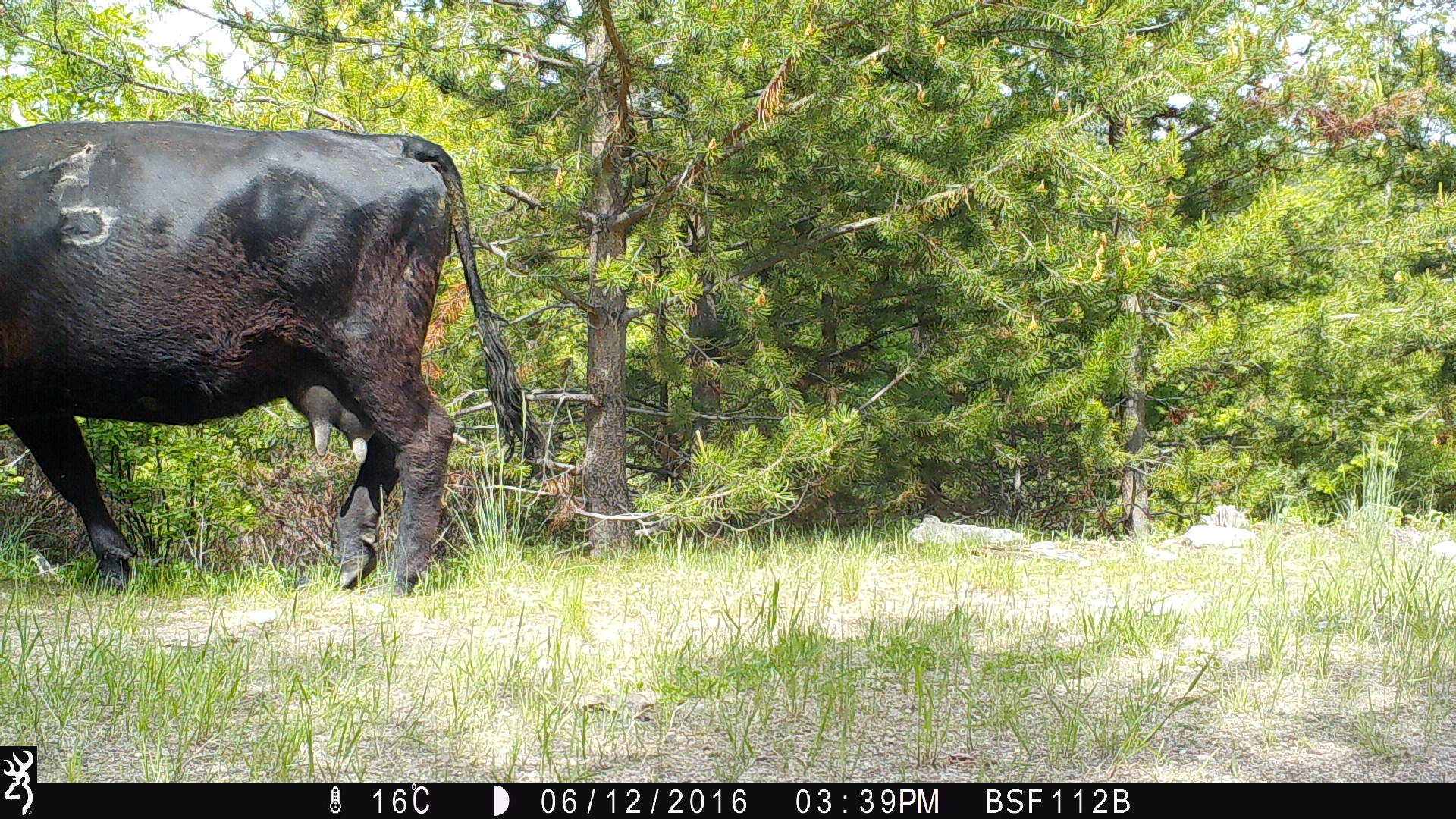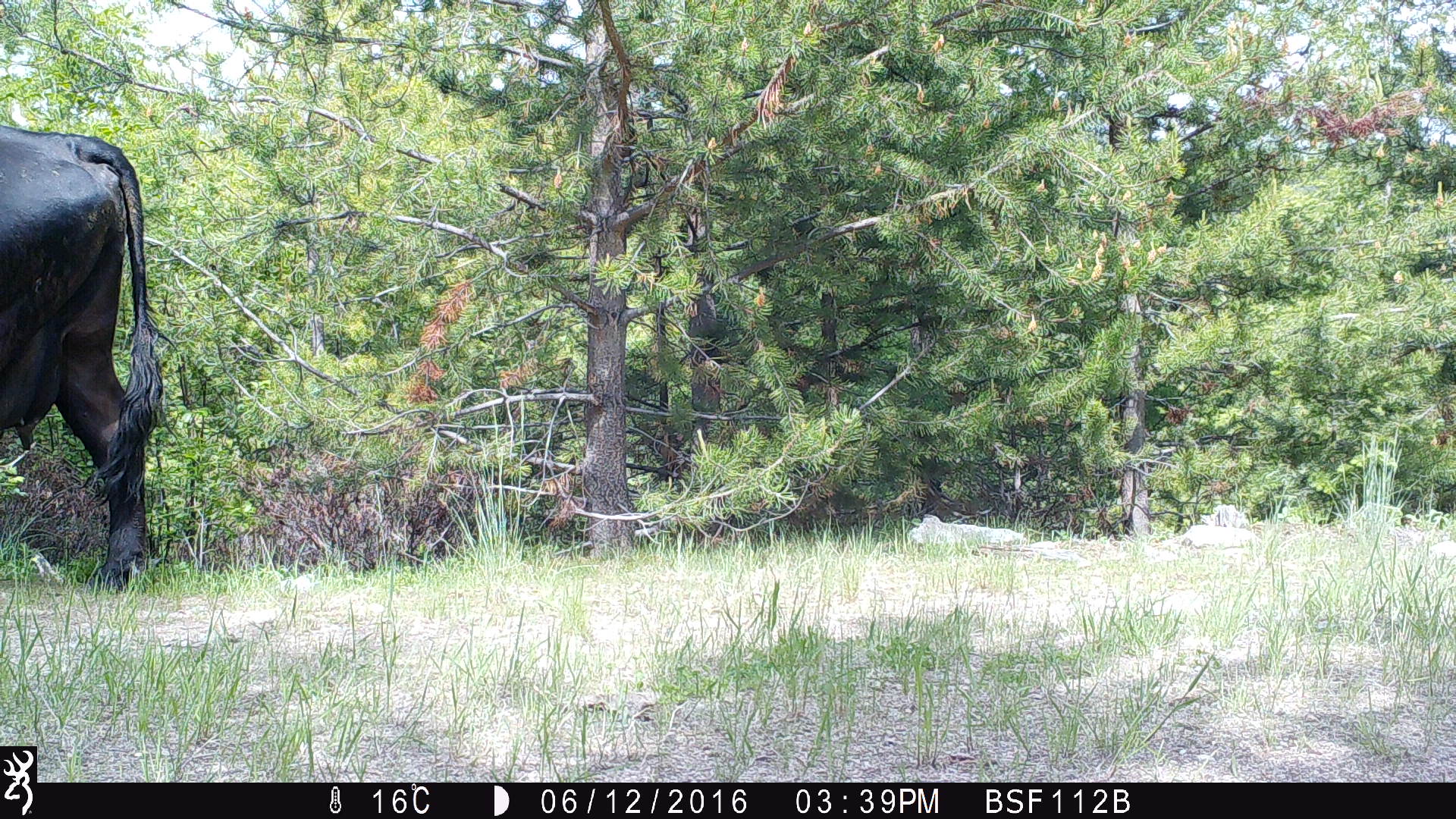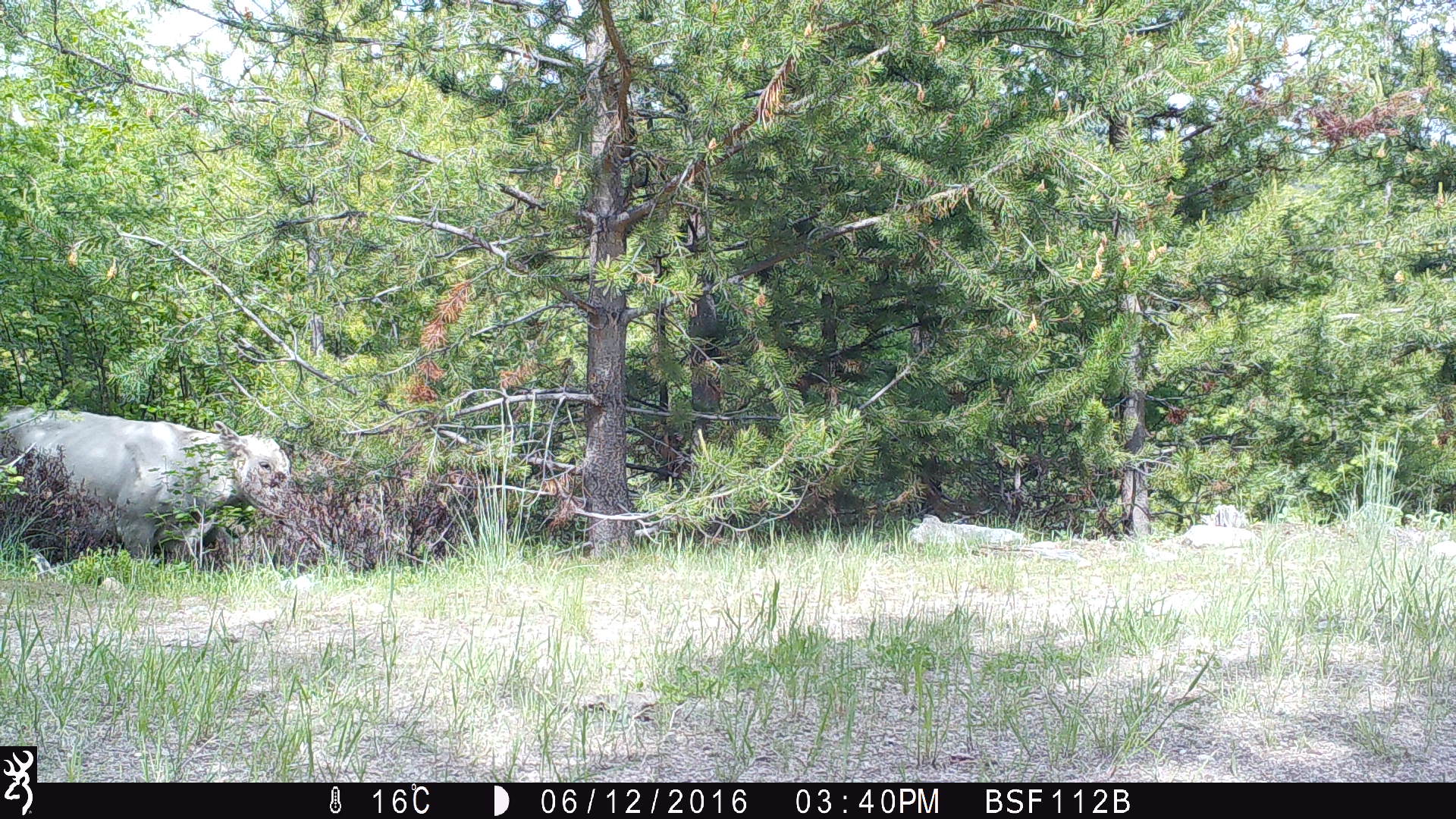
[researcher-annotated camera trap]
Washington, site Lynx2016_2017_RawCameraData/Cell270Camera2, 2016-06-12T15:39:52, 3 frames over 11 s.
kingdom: Animalia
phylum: Chordata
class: Mammalia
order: Artiodactyla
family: Bovidae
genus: Bos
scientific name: Bos taurus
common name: domestic cattle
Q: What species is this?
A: Domestic cattle (Bos taurus).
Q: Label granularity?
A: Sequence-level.